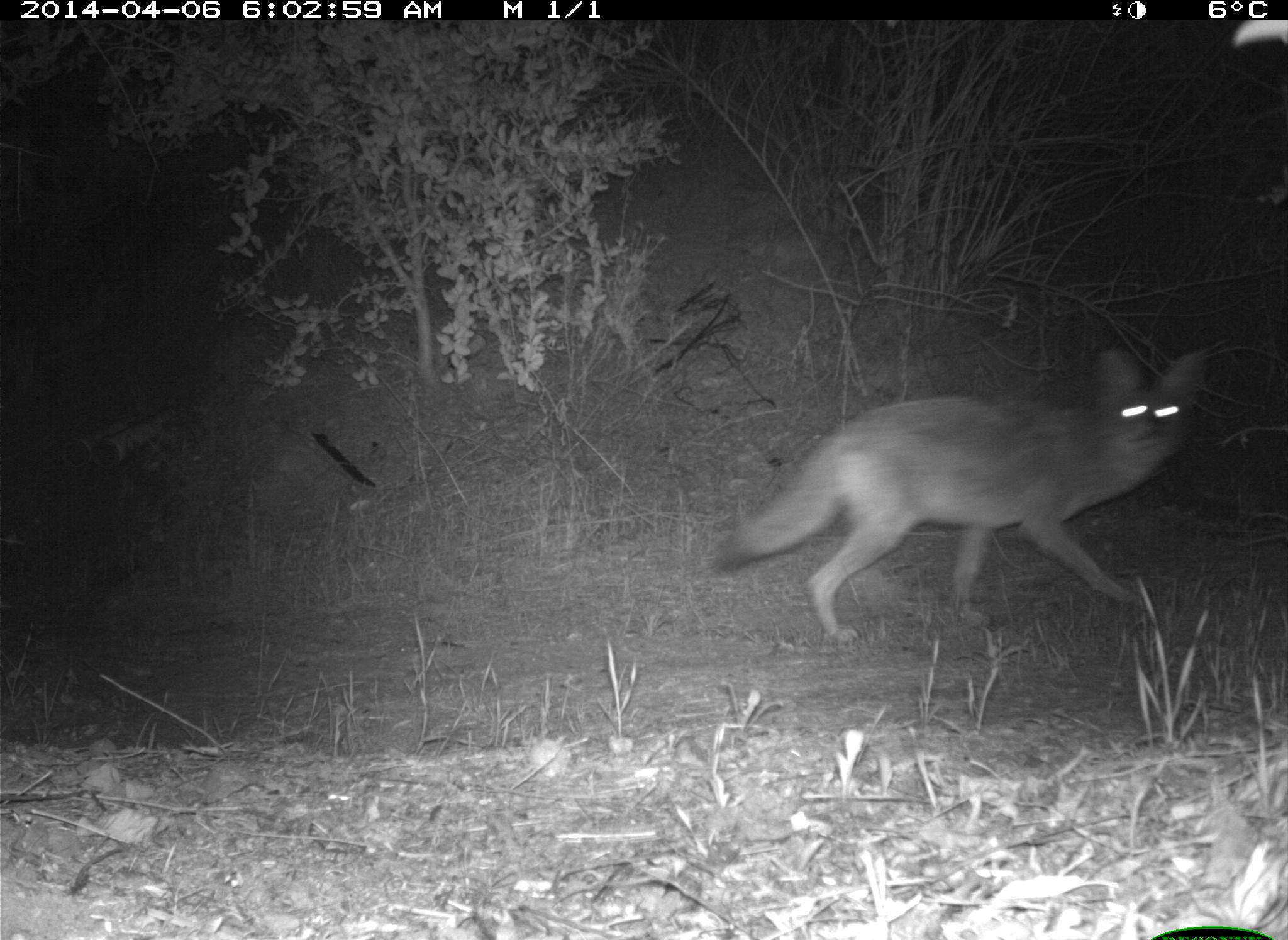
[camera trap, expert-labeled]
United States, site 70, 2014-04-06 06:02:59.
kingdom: Animalia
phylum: Chordata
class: Mammalia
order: Carnivora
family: Canidae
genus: Canis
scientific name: Canis latrans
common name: coyote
Coyote (Canis latrans).